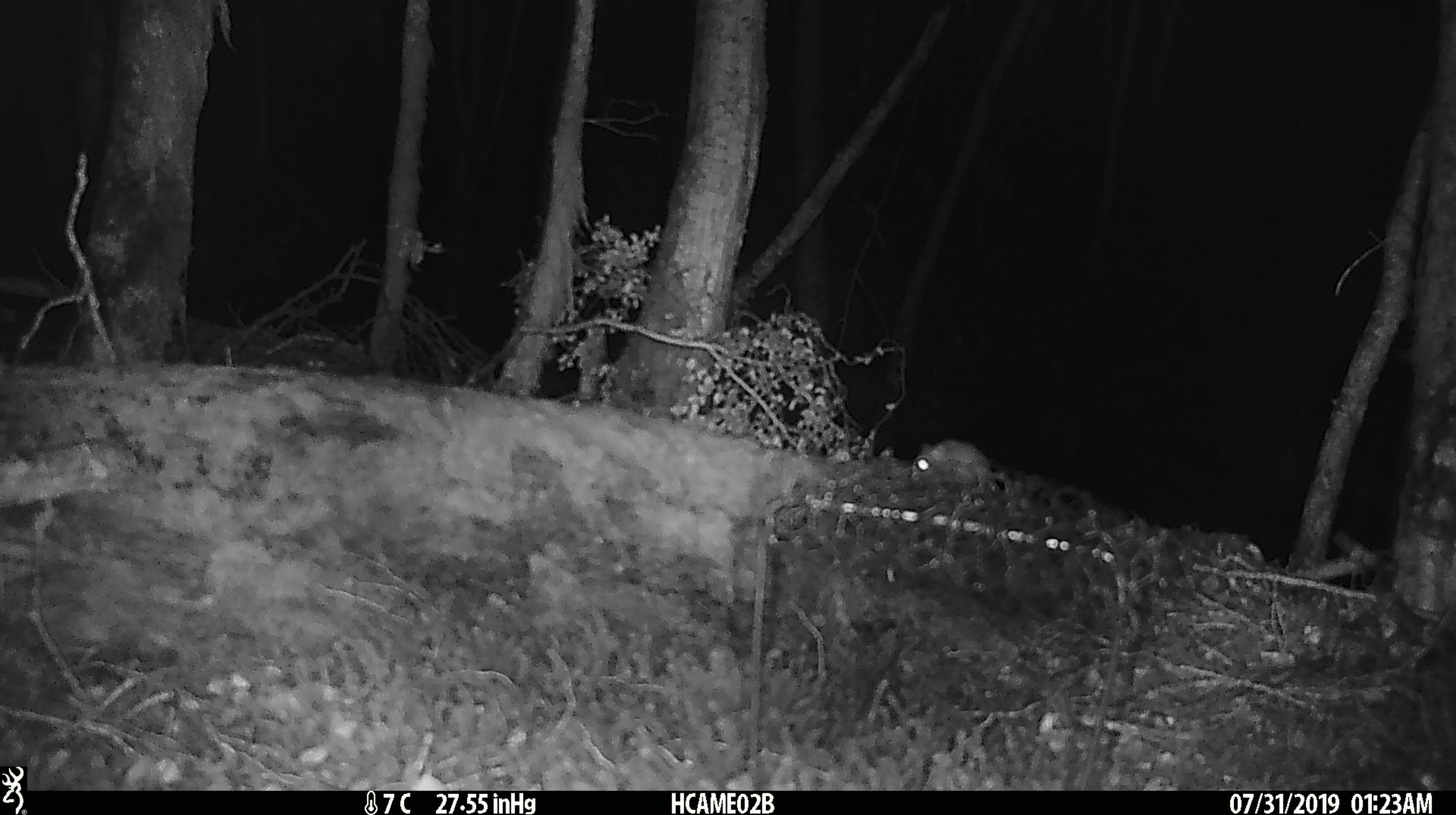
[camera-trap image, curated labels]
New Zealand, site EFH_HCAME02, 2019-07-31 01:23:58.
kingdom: Animalia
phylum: Chordata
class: Mammalia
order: Rodentia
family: Muridae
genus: Mus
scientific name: Mus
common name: mouse